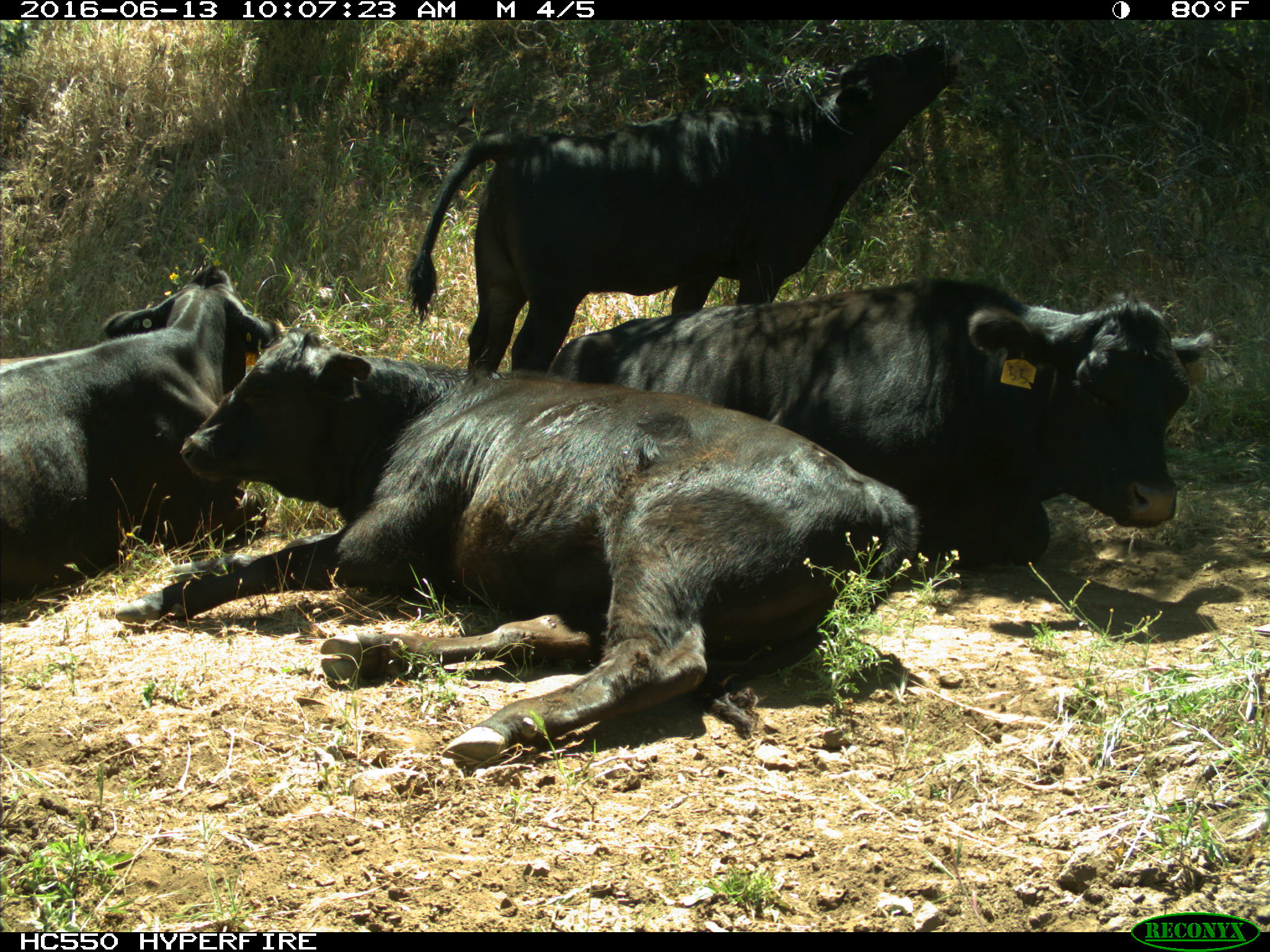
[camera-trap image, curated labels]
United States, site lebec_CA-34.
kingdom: Animalia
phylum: Chordata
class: Mammalia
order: Artiodactyla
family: Bovidae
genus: Bos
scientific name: Bos taurus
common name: domestic cow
Bos taurus (domestic cow).